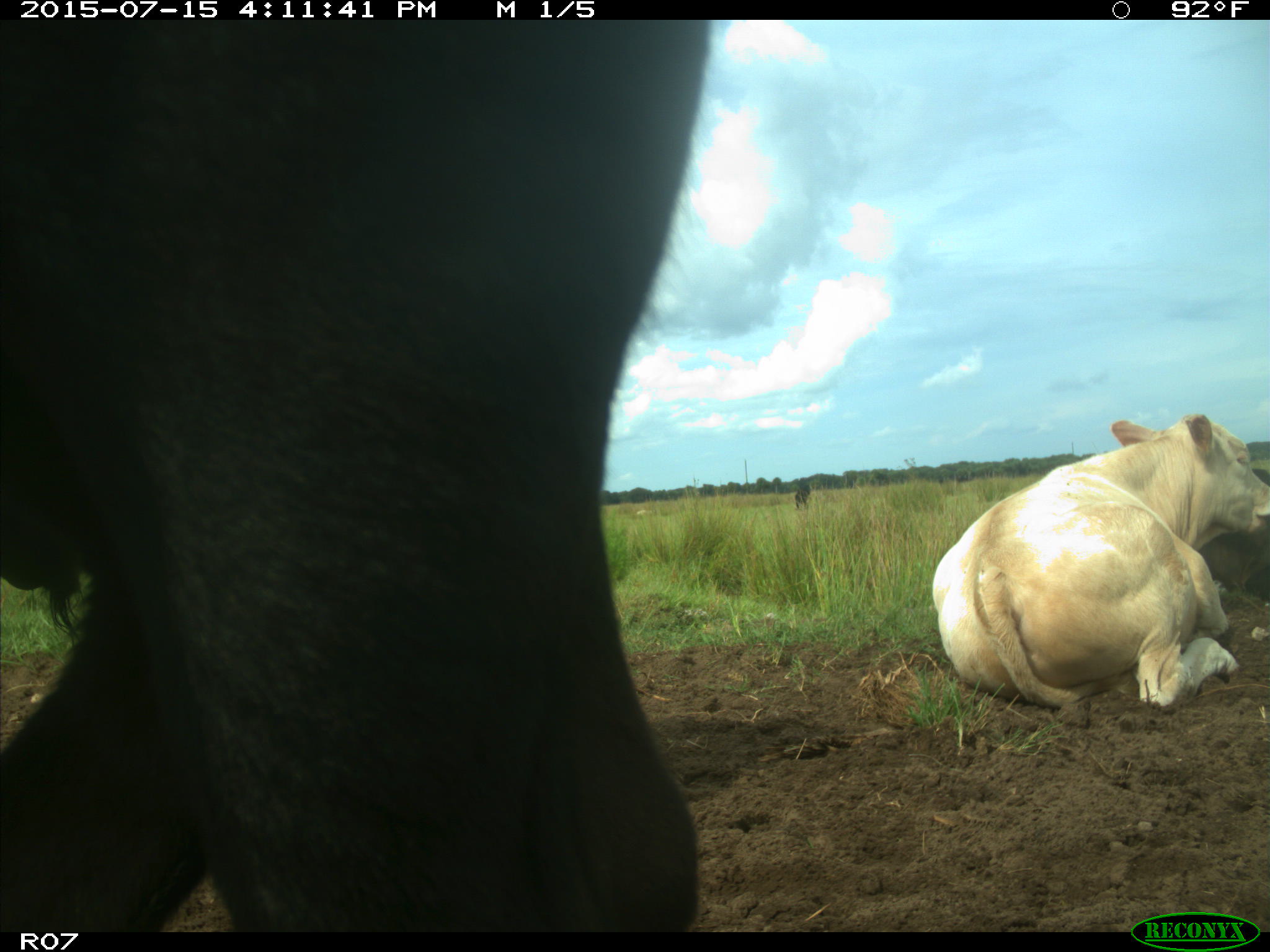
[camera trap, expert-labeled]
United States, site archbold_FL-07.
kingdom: Animalia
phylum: Chordata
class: Mammalia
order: Artiodactyla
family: Bovidae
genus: Bos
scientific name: Bos taurus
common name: domestic cow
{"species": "Bos taurus (domestic cow)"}